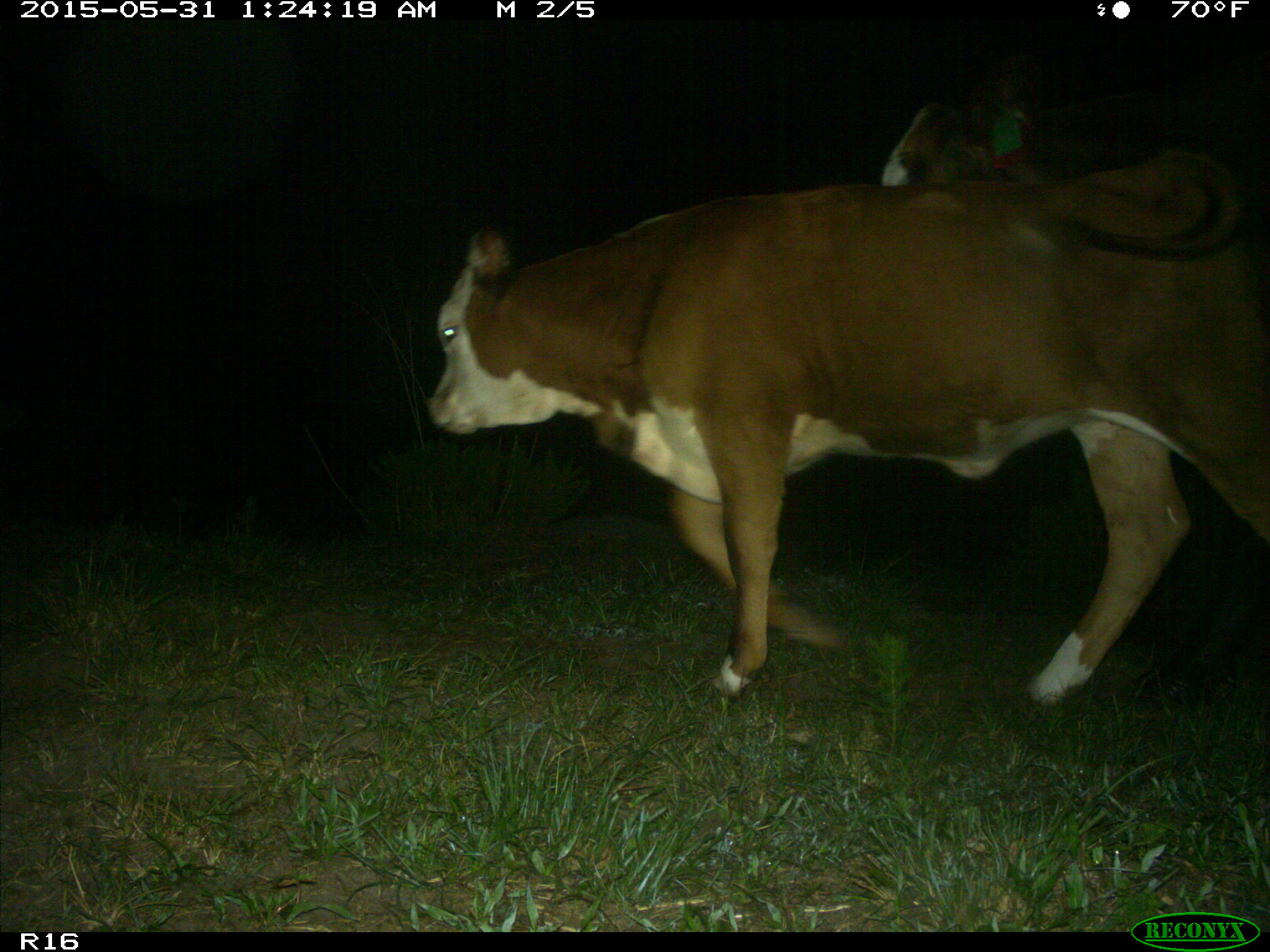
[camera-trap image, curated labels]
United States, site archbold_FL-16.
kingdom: Animalia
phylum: Chordata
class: Mammalia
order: Artiodactyla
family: Bovidae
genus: Bos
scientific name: Bos taurus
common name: domestic cow